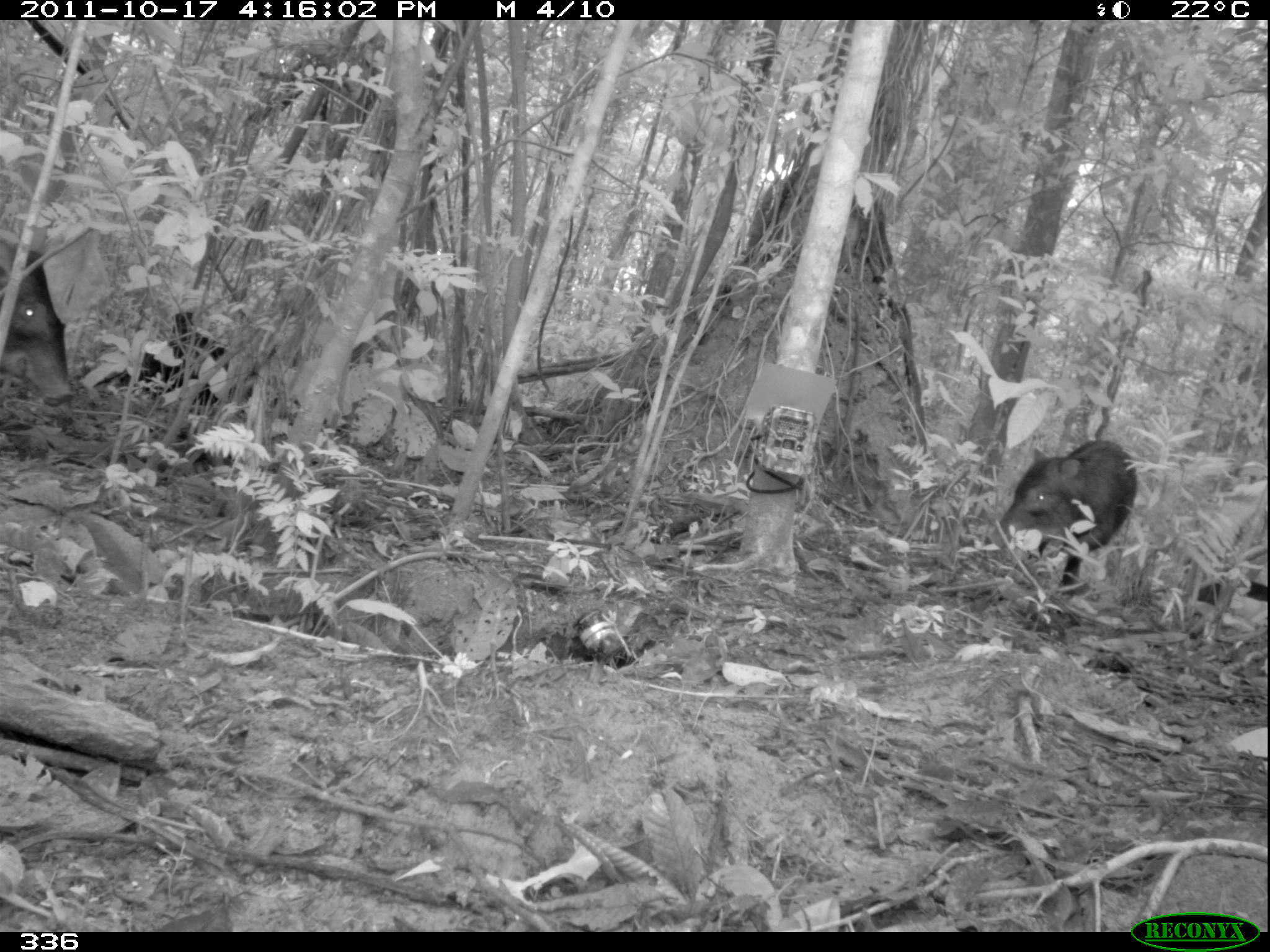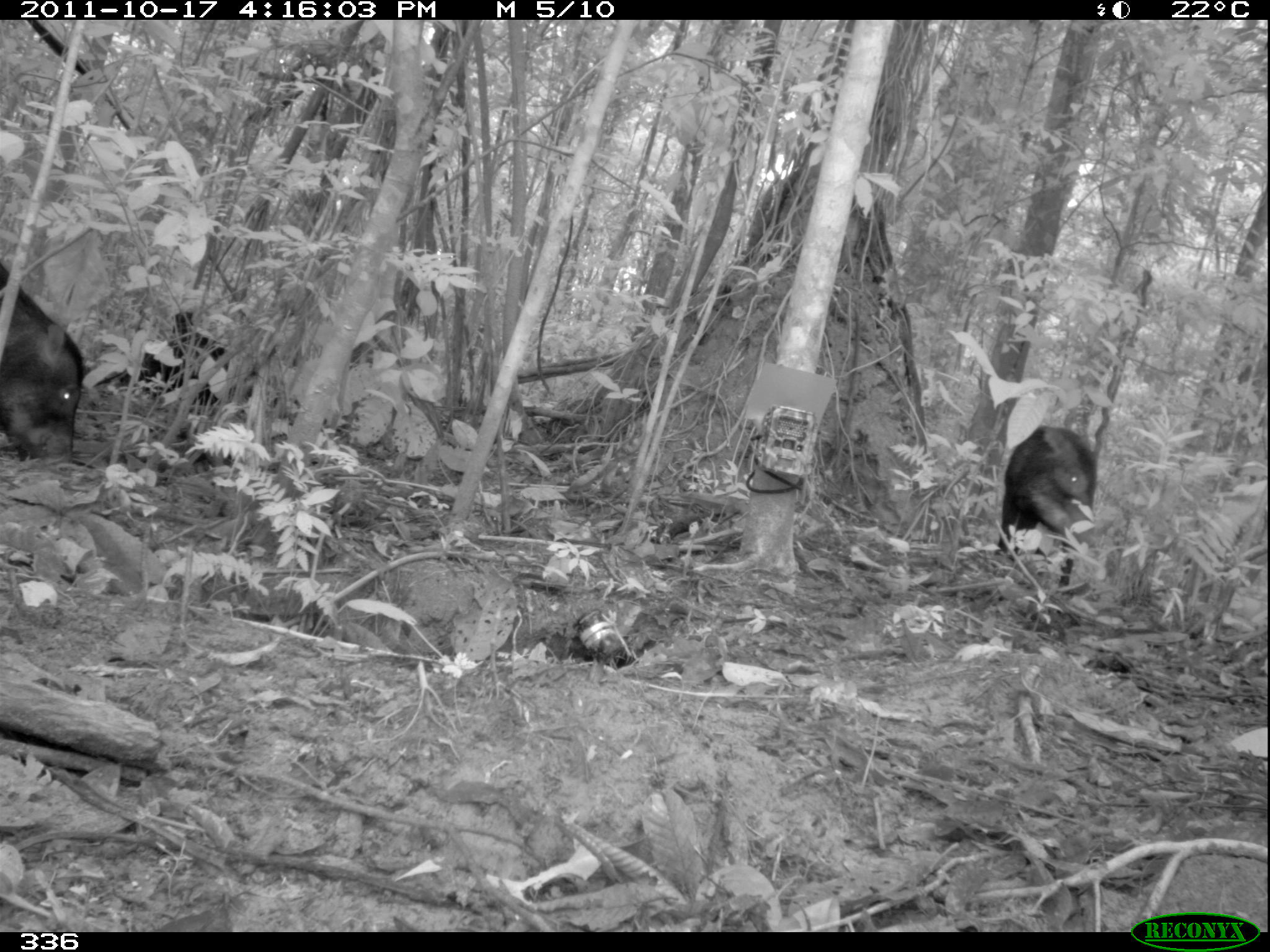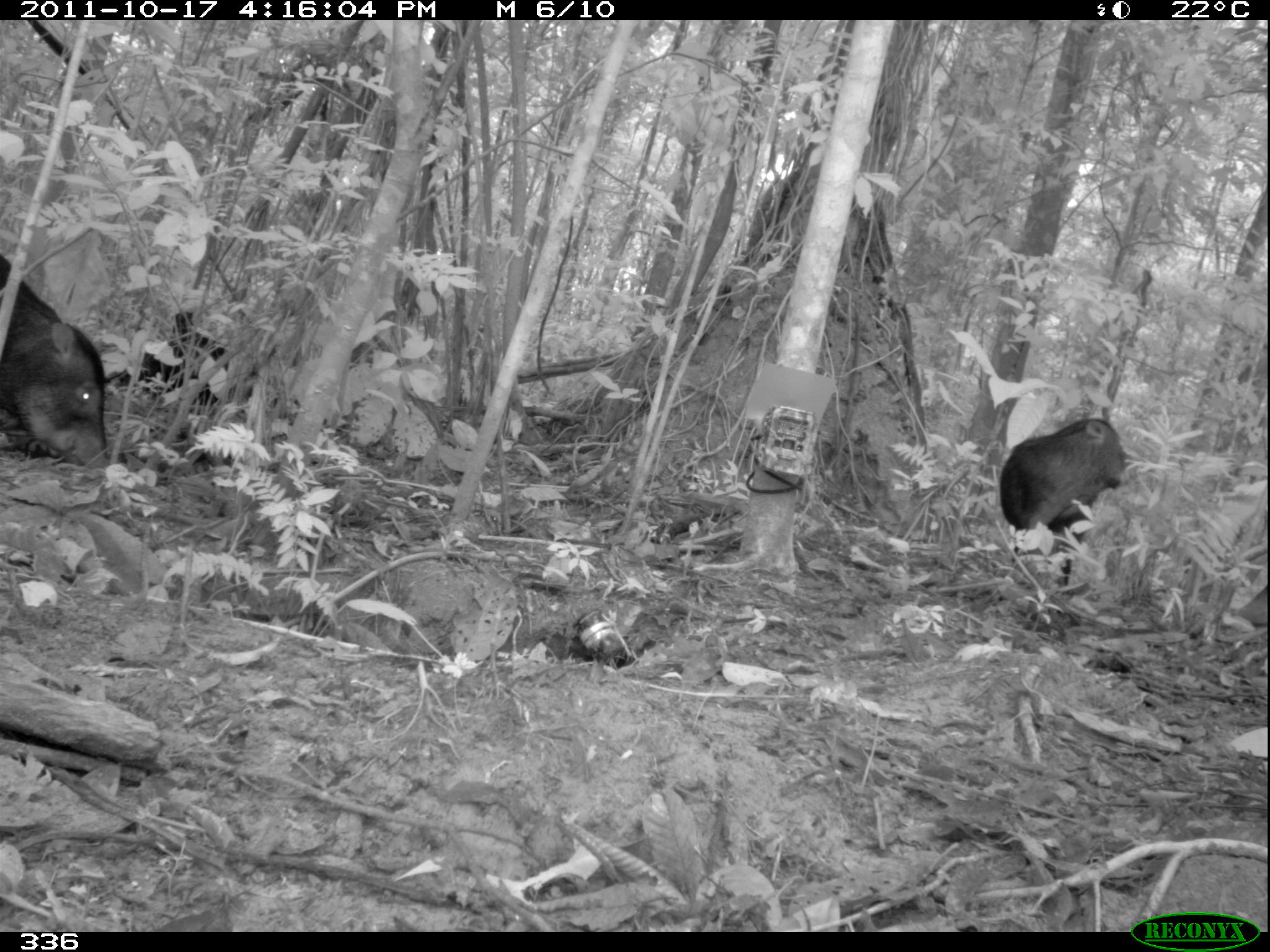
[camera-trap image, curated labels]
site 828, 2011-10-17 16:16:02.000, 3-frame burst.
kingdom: Animalia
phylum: Chordata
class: Mammalia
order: Artiodactyla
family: Tayassuidae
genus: Tayassu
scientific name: Tayassu pecari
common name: white-lipped peccary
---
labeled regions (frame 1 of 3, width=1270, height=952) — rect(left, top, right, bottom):
tayassu pecari: rect(997, 437, 1138, 597); rect(0, 238, 75, 405)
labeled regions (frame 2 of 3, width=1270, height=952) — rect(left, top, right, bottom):
tayassu pecari: rect(0, 264, 84, 467); rect(994, 423, 1095, 587)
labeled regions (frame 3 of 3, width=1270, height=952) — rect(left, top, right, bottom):
tayassu pecari: rect(0, 250, 107, 468); rect(1000, 417, 1125, 586)